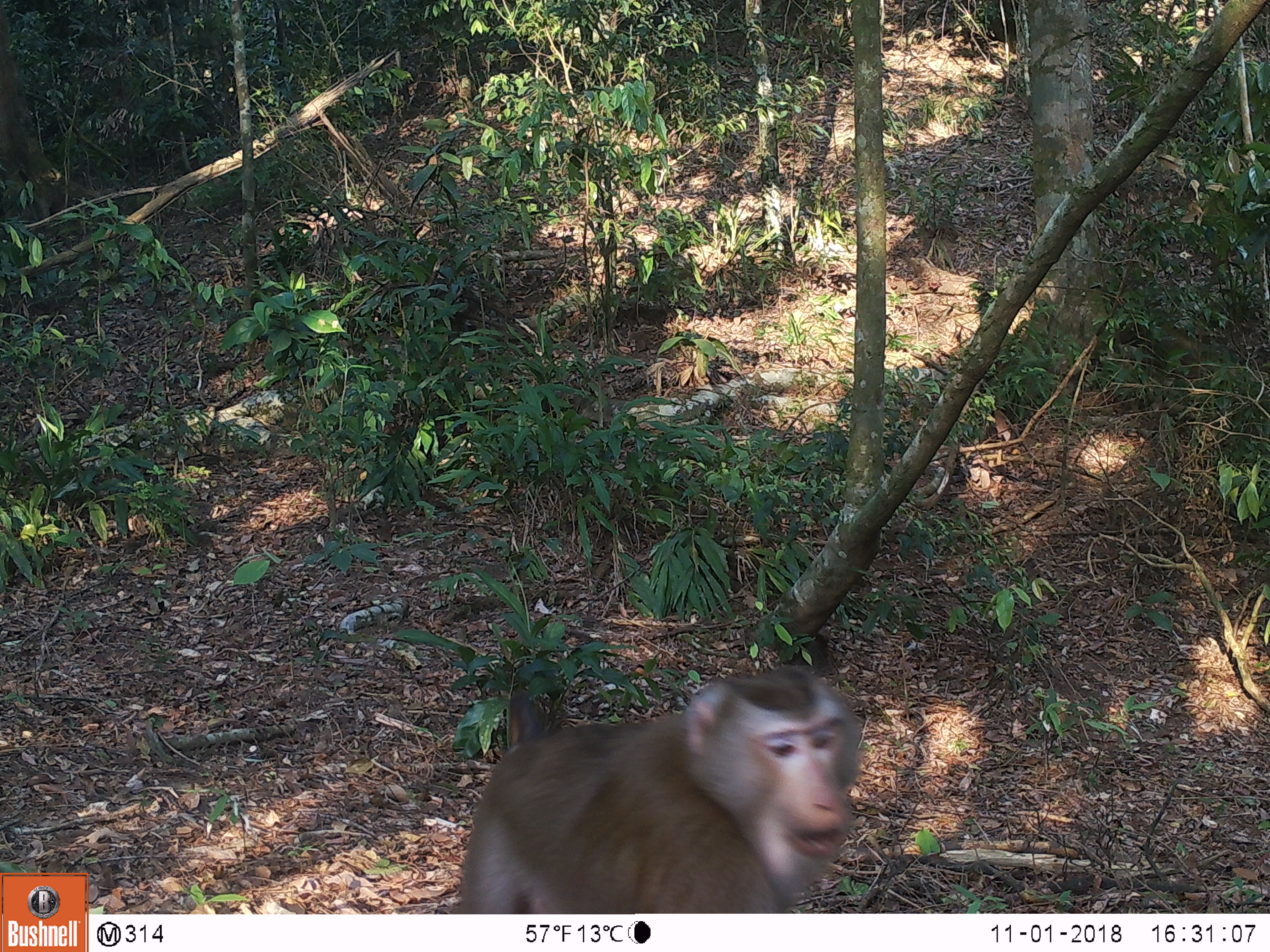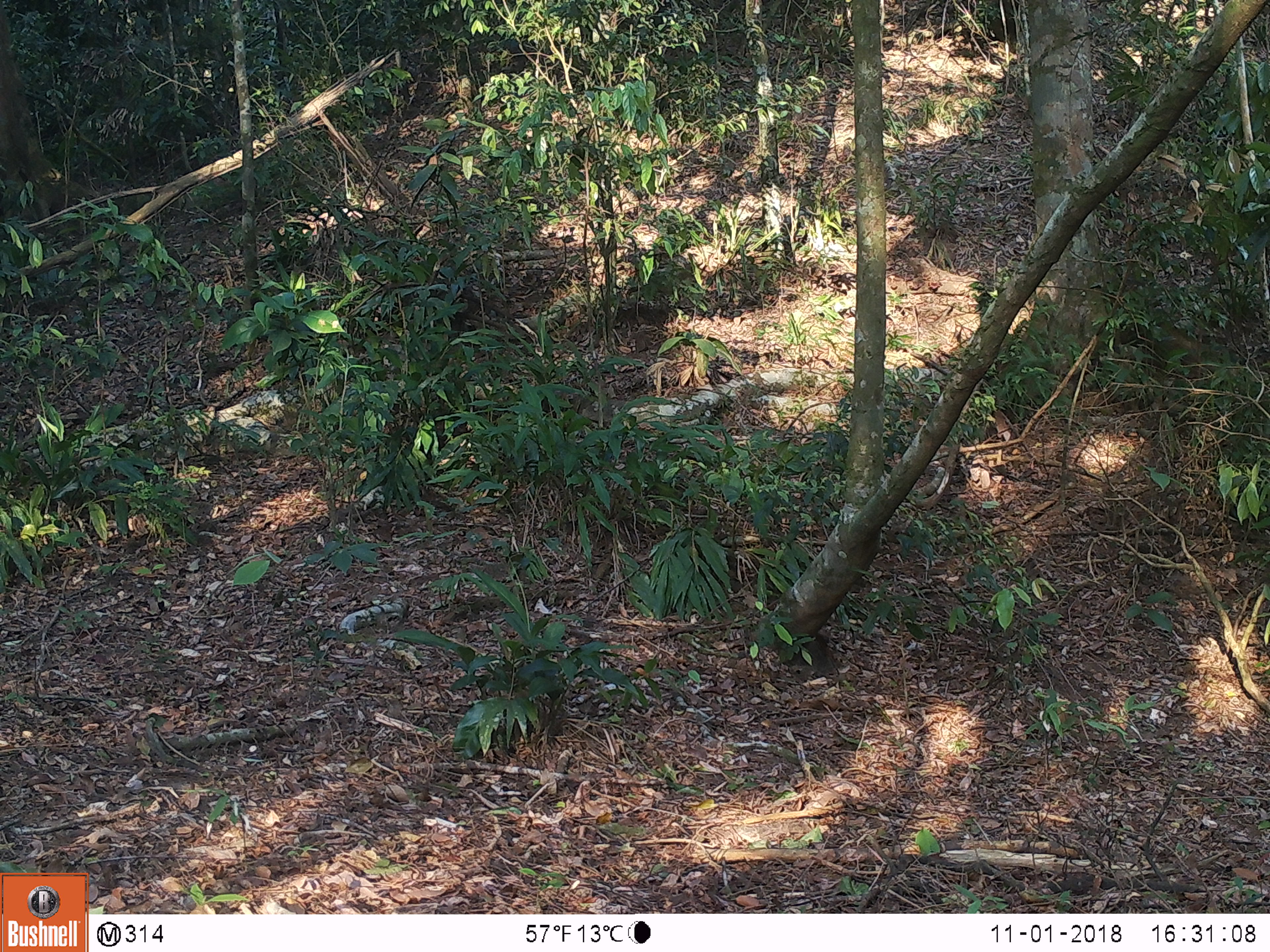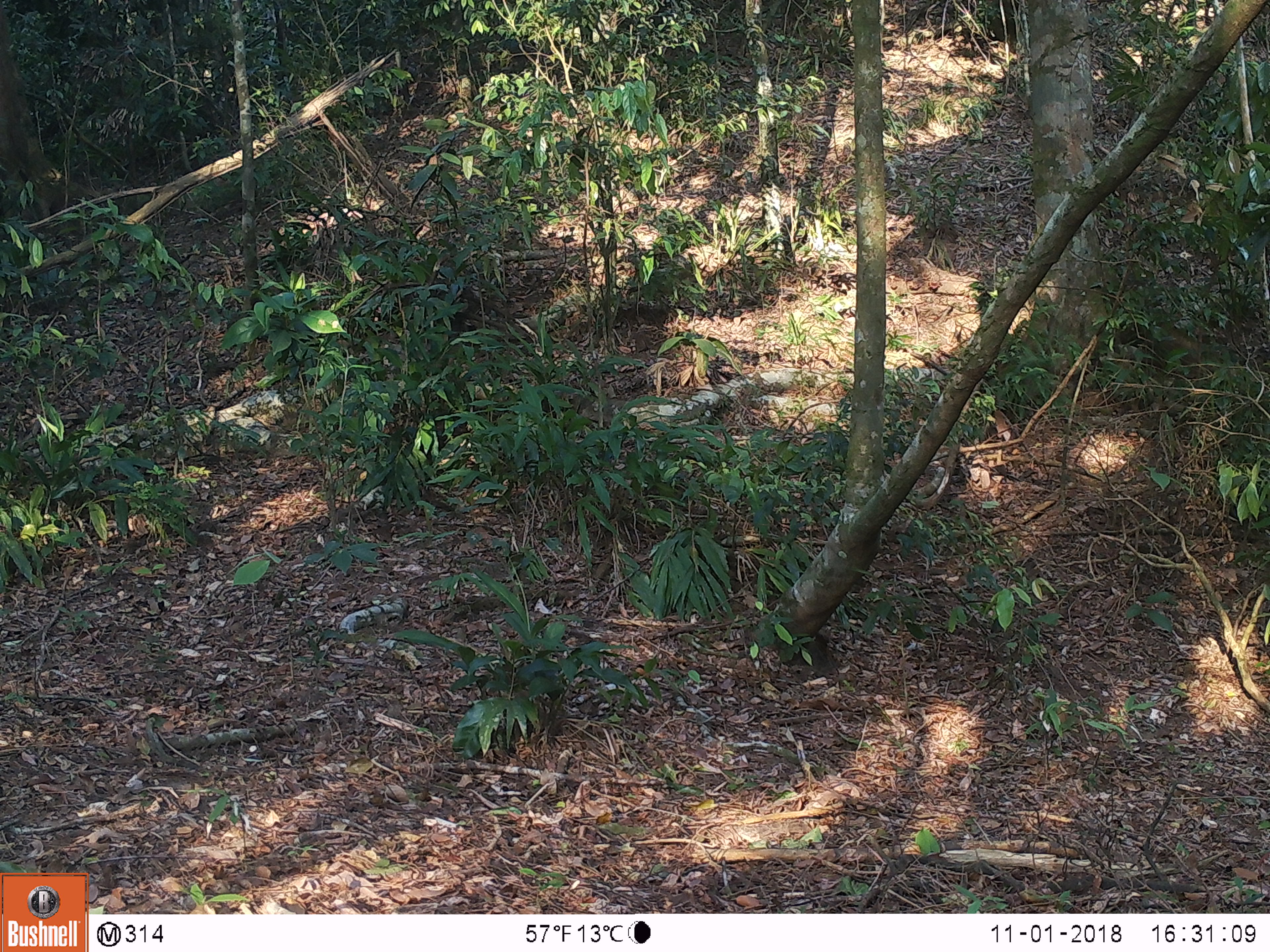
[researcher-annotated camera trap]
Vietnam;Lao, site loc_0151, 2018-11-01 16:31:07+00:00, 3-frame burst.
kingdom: Animalia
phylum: Chordata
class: Mammalia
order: Primates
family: Cercopithecidae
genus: Macaca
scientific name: Macaca nemestrina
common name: pig-tailed macaque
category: pig tailed macaque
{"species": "pig tailed macaque (pig-tailed macaque) (Macaca nemestrina)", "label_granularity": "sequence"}